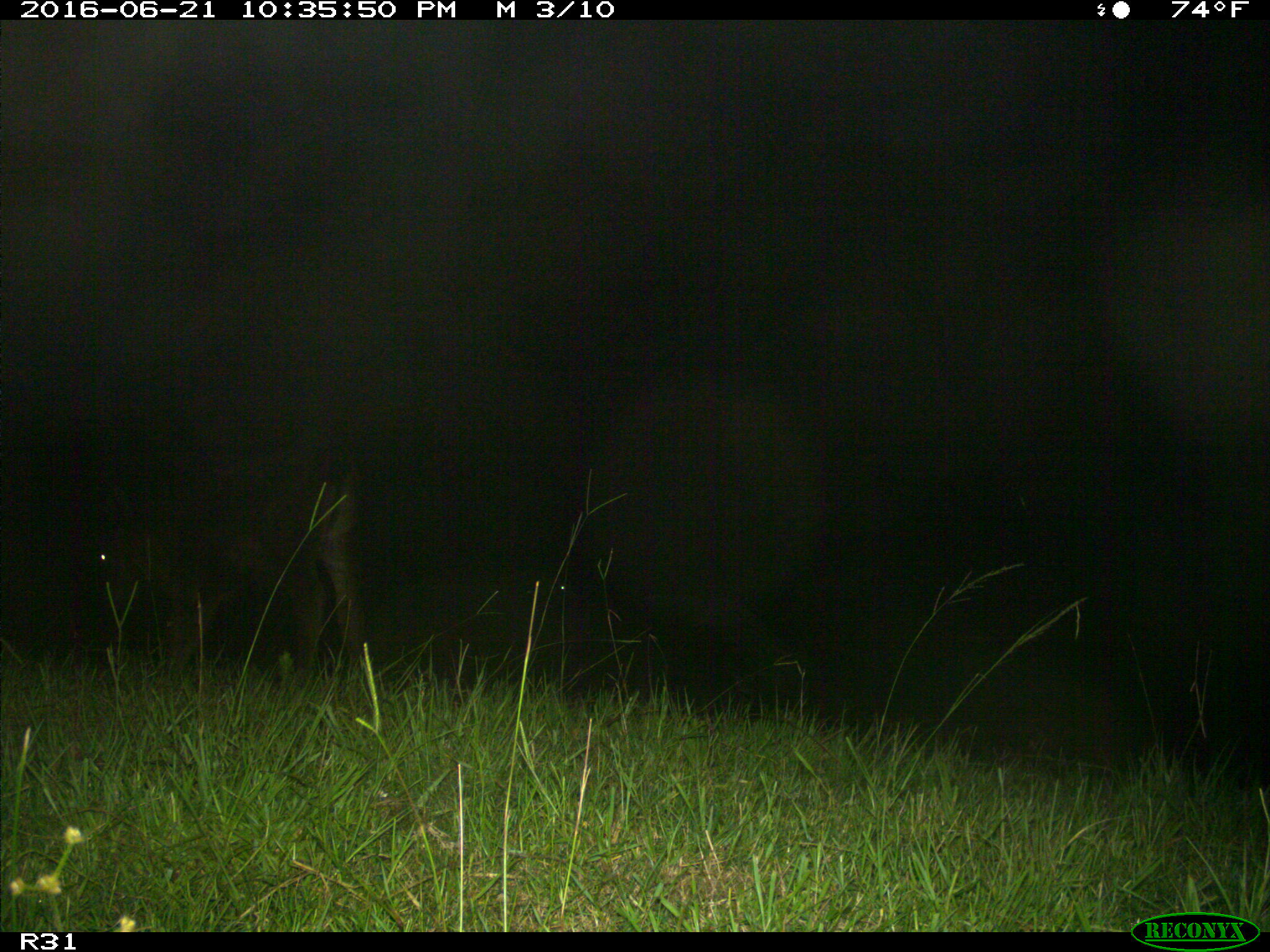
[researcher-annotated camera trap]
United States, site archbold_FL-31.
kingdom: Animalia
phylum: Chordata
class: Mammalia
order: Artiodactyla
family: Bovidae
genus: Bos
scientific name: Bos taurus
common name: domestic cow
Bos taurus (domestic cow).